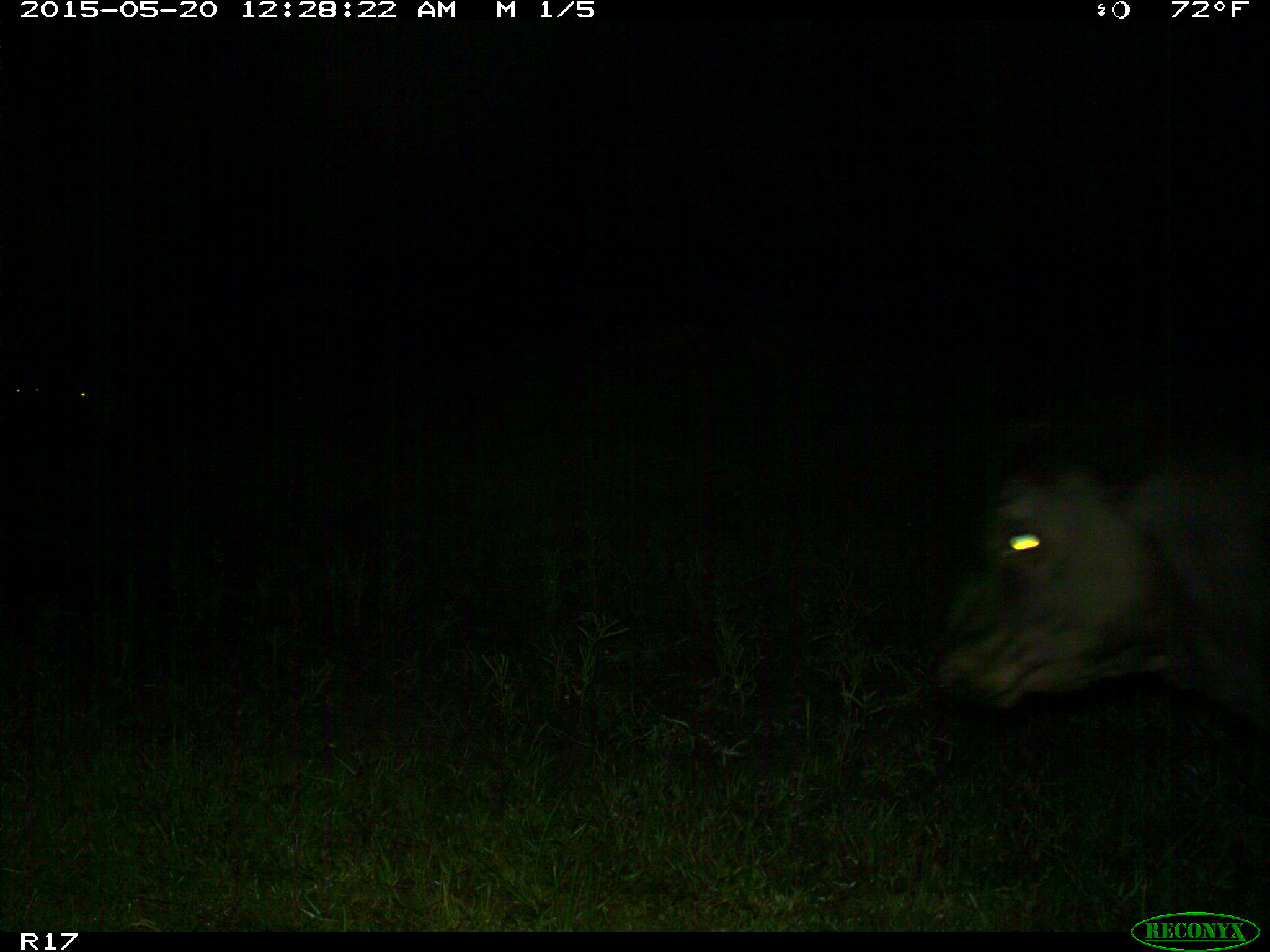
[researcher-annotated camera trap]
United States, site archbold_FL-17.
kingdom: Animalia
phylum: Chordata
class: Mammalia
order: Artiodactyla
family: Bovidae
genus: Bos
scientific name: Bos taurus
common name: domestic cow